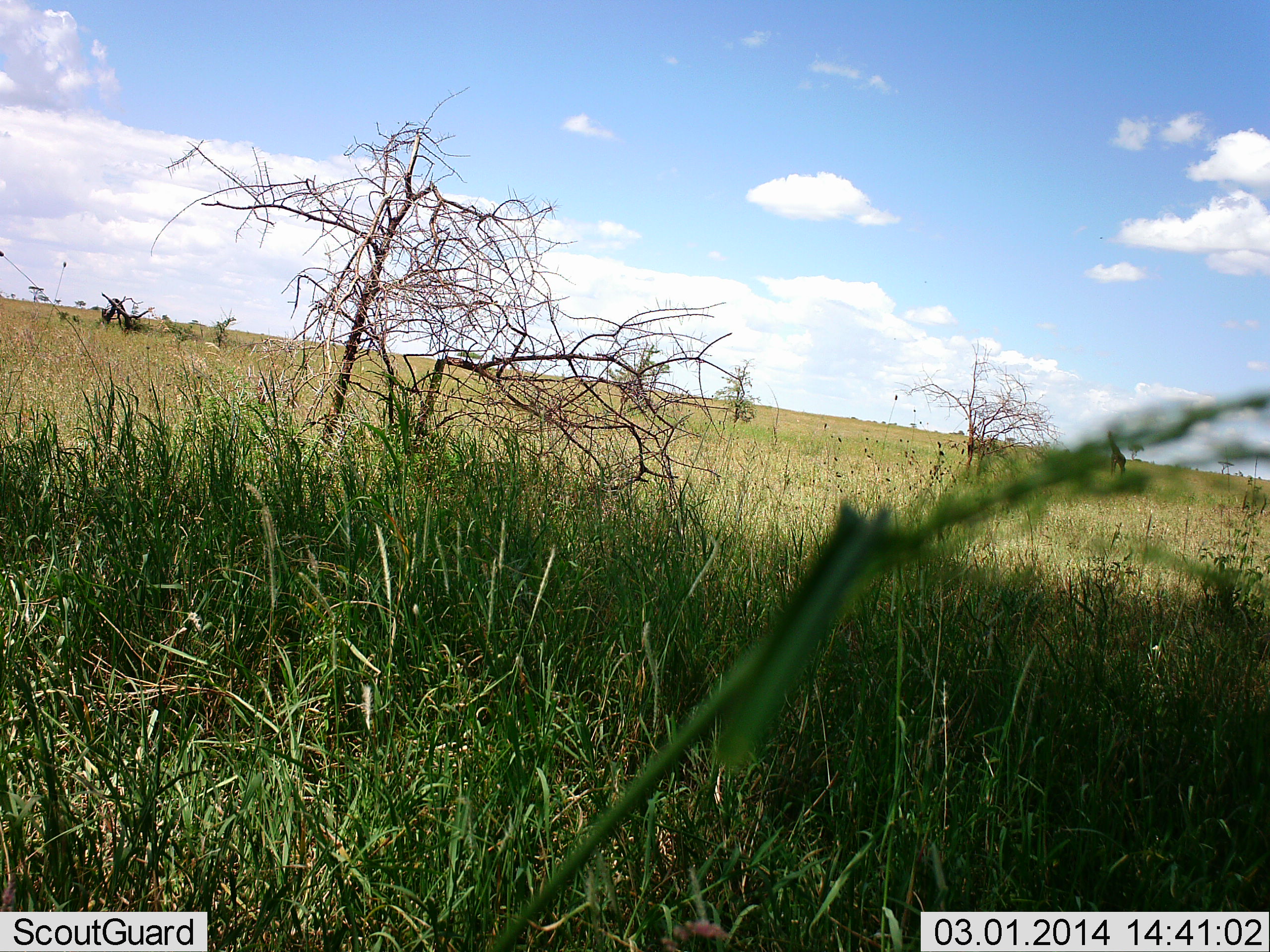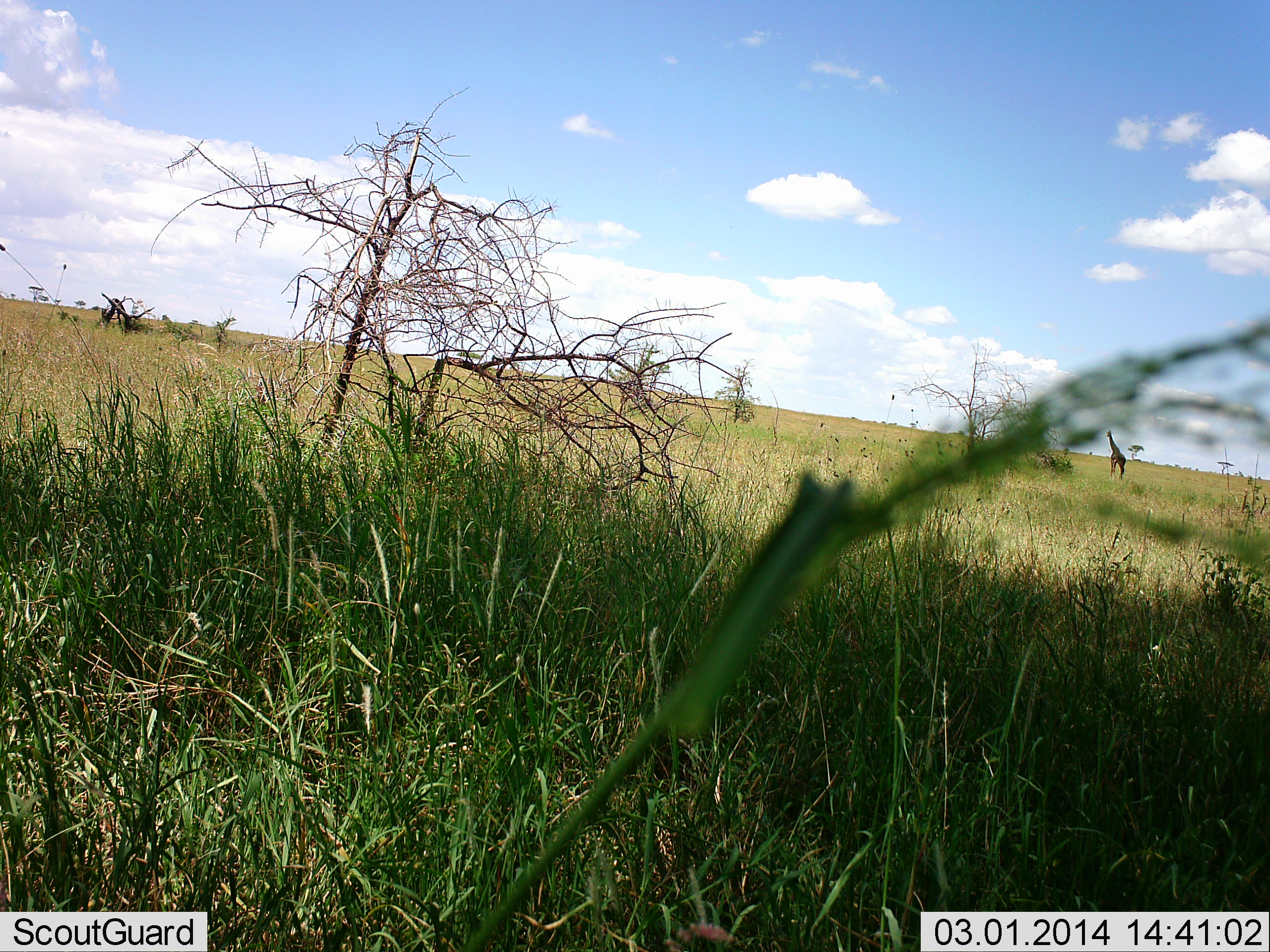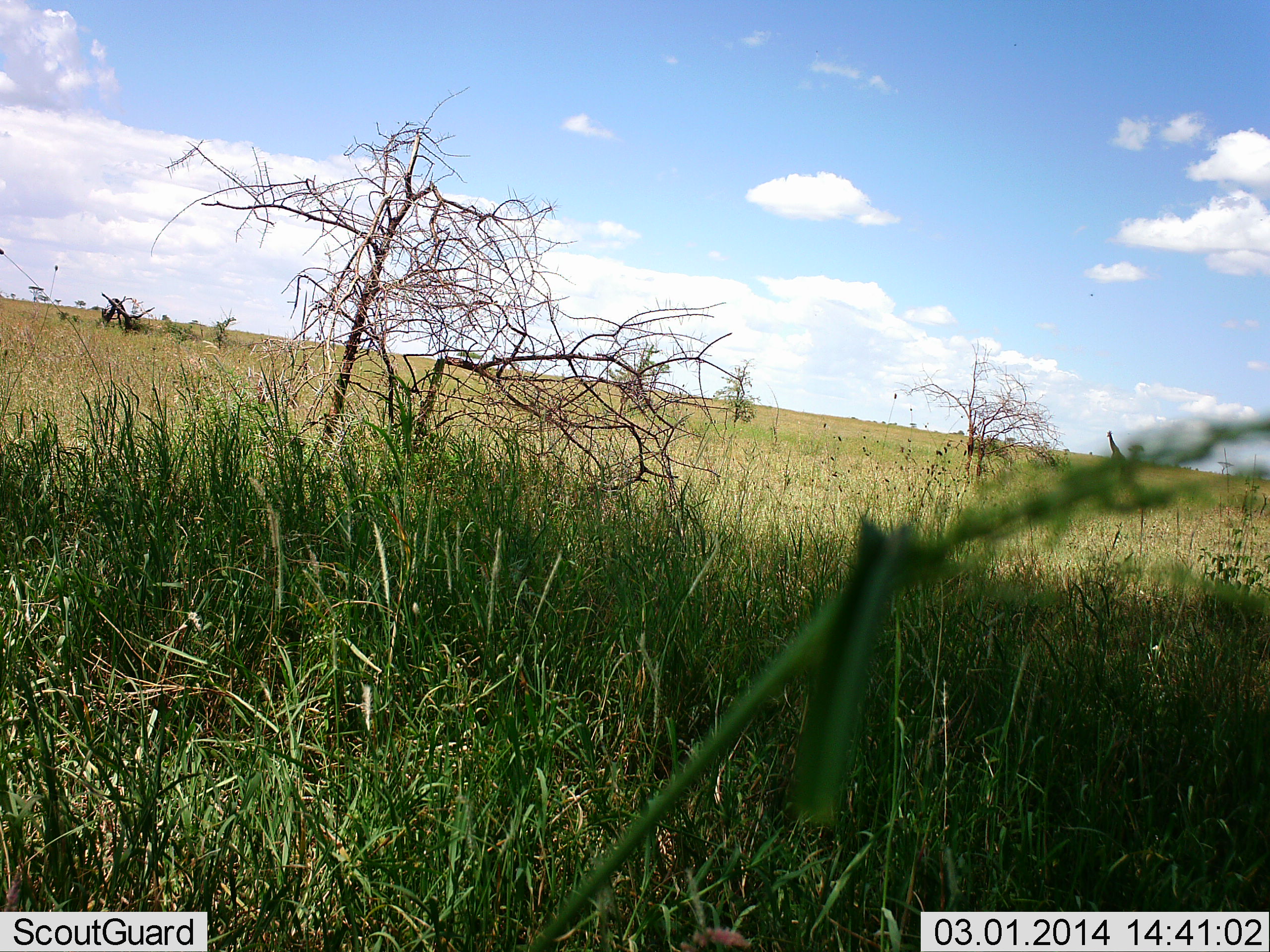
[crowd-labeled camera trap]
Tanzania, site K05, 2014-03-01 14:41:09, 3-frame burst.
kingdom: Animalia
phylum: Chordata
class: Mammalia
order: Artiodactyla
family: Giraffidae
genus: Giraffa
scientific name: Giraffa camelopardalis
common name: giraffe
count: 1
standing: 100%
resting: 0%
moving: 0%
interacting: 0%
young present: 0%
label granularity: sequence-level